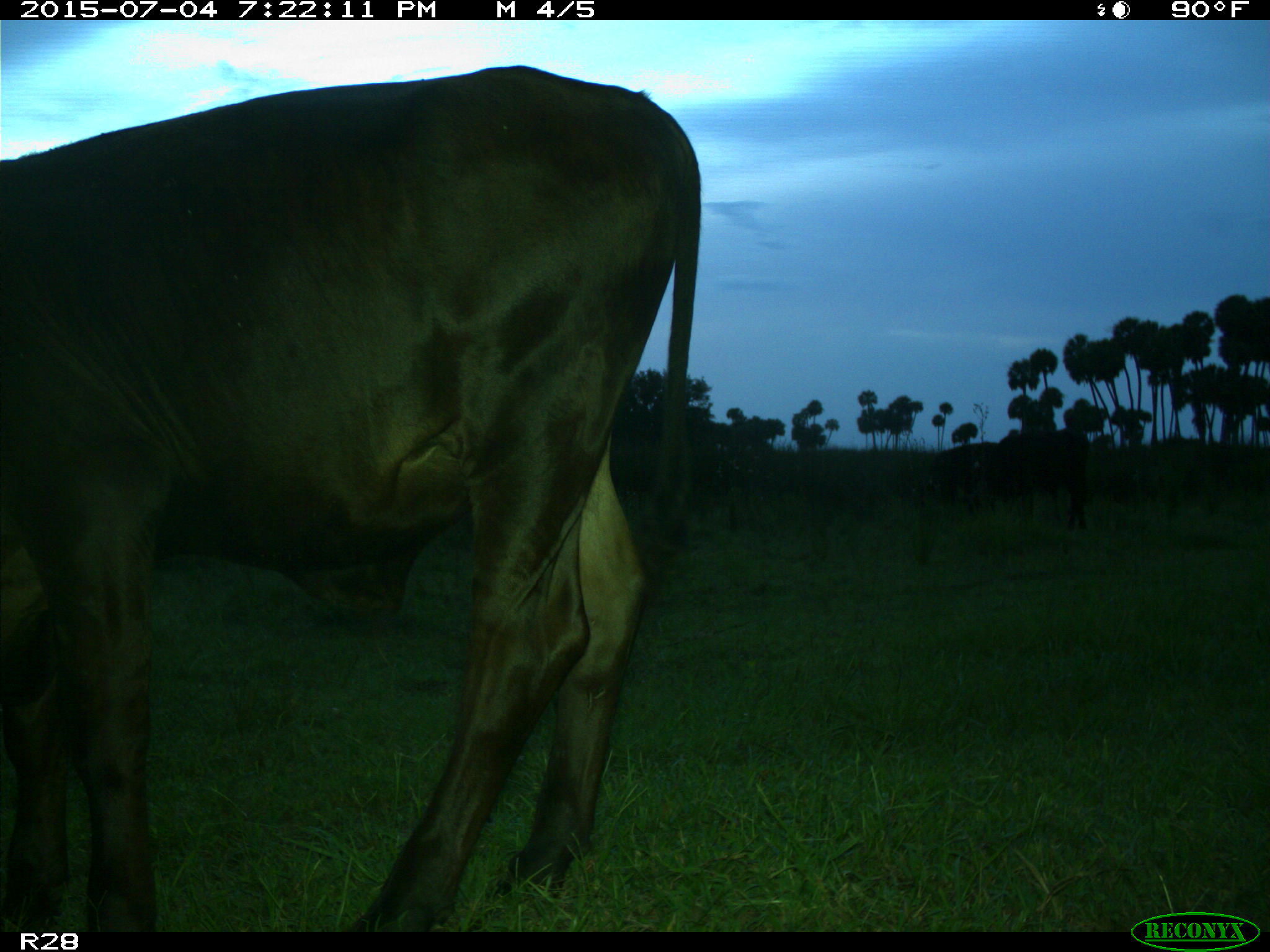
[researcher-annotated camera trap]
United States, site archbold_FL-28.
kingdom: Animalia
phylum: Chordata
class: Mammalia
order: Artiodactyla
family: Bovidae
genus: Bos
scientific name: Bos taurus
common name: domestic cow